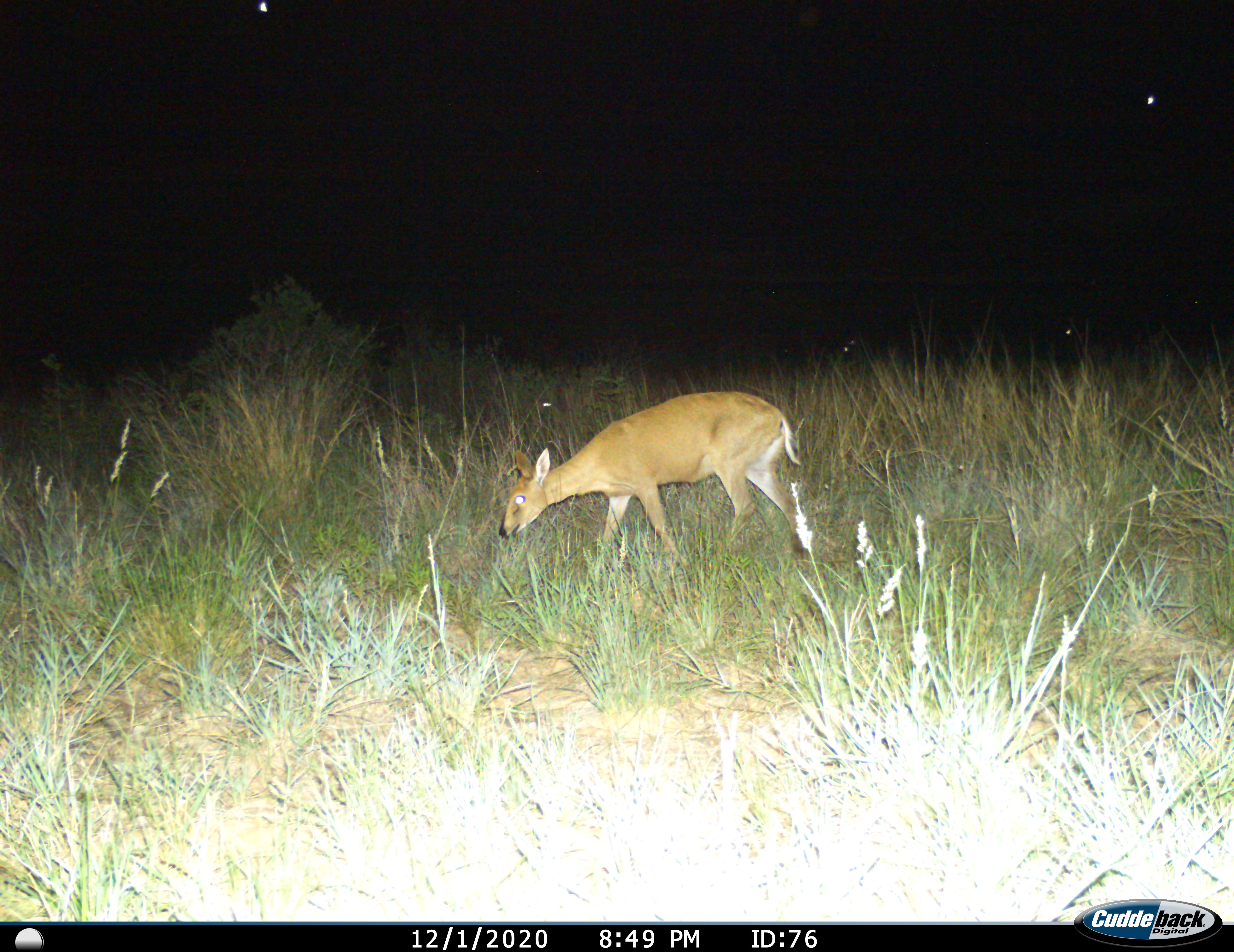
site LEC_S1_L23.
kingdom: Animalia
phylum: Chordata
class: Mammalia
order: Artiodactyla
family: Bovidae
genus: Sylvicapra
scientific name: Sylvicapra grimmia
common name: common duiker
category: duikercommongrey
Duikercommongrey (common duiker) (Sylvicapra grimmia), count 1. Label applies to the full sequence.